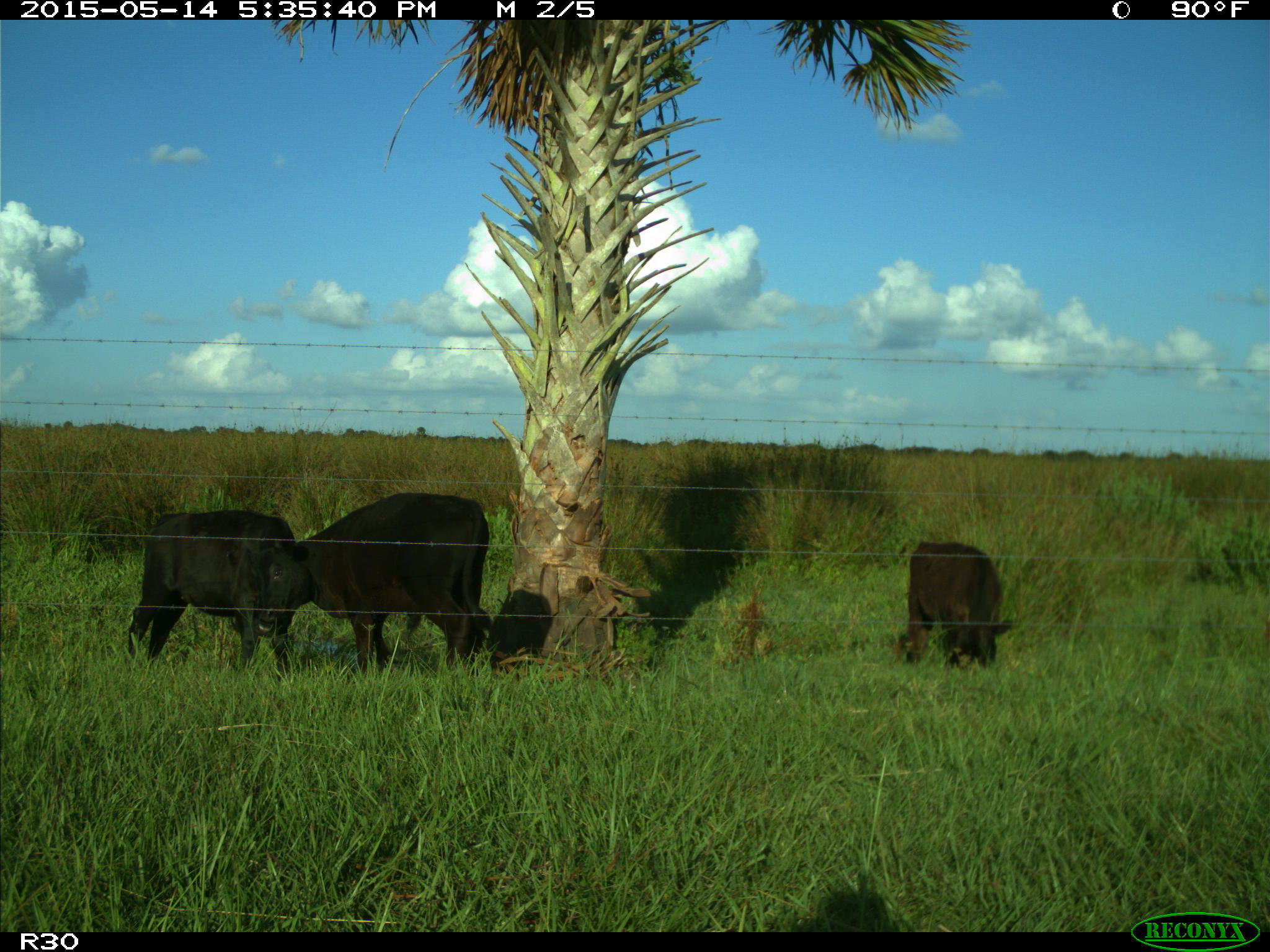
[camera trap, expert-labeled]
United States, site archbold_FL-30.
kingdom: Animalia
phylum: Chordata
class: Mammalia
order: Artiodactyla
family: Bovidae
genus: Bos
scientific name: Bos taurus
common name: domestic cow